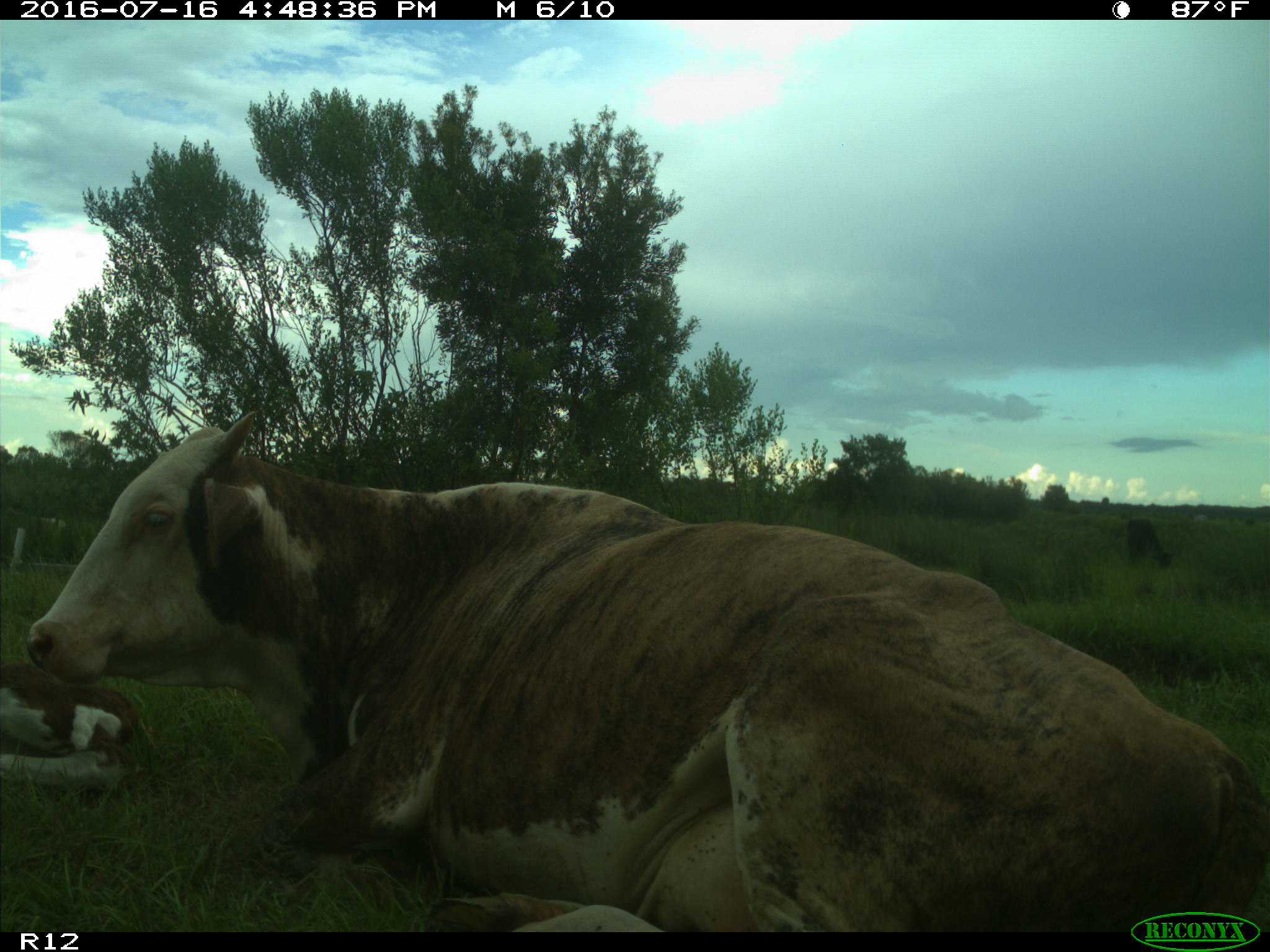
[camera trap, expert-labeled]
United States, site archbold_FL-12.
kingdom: Animalia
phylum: Chordata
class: Mammalia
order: Artiodactyla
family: Bovidae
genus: Bos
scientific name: Bos taurus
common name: domestic cow